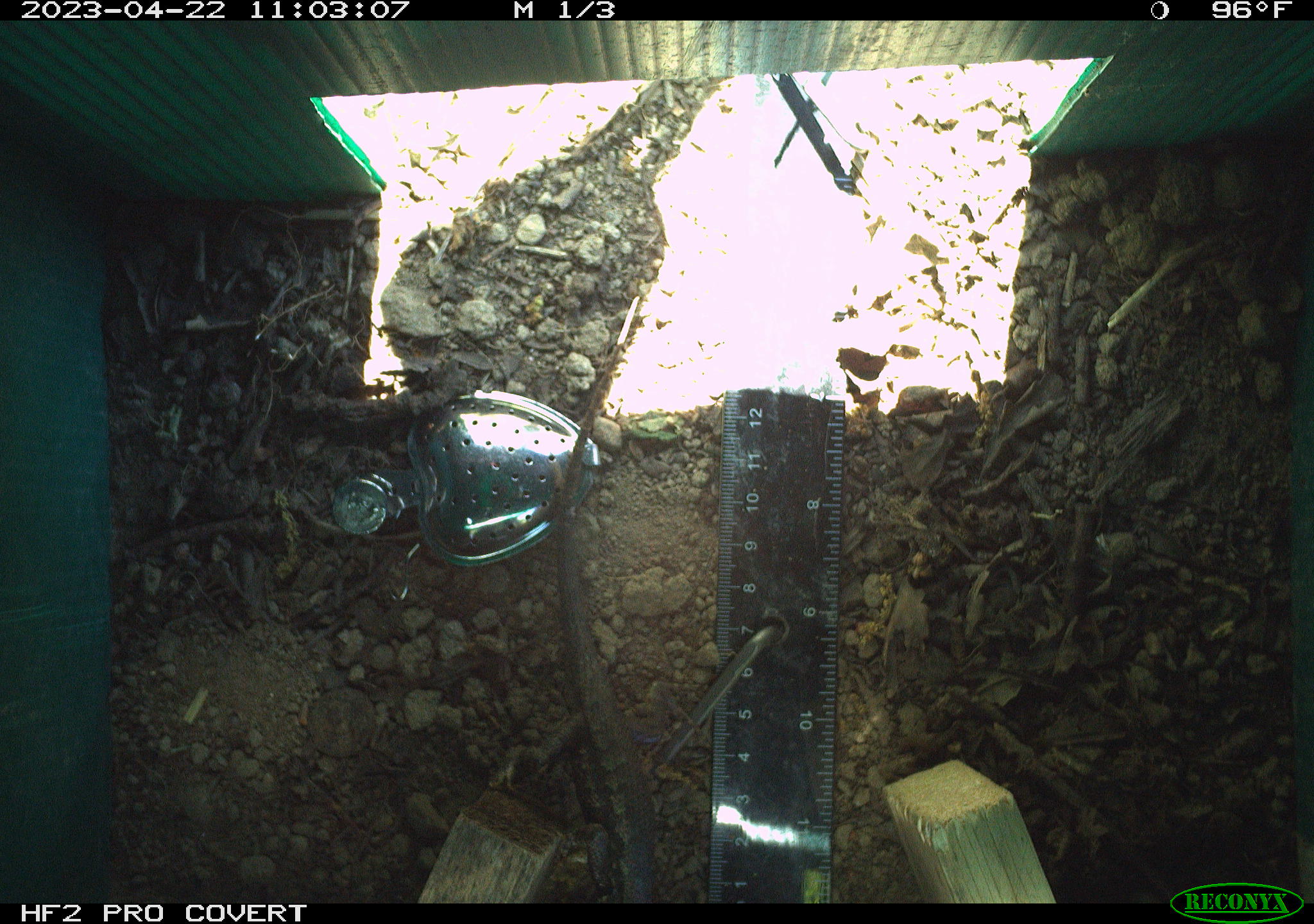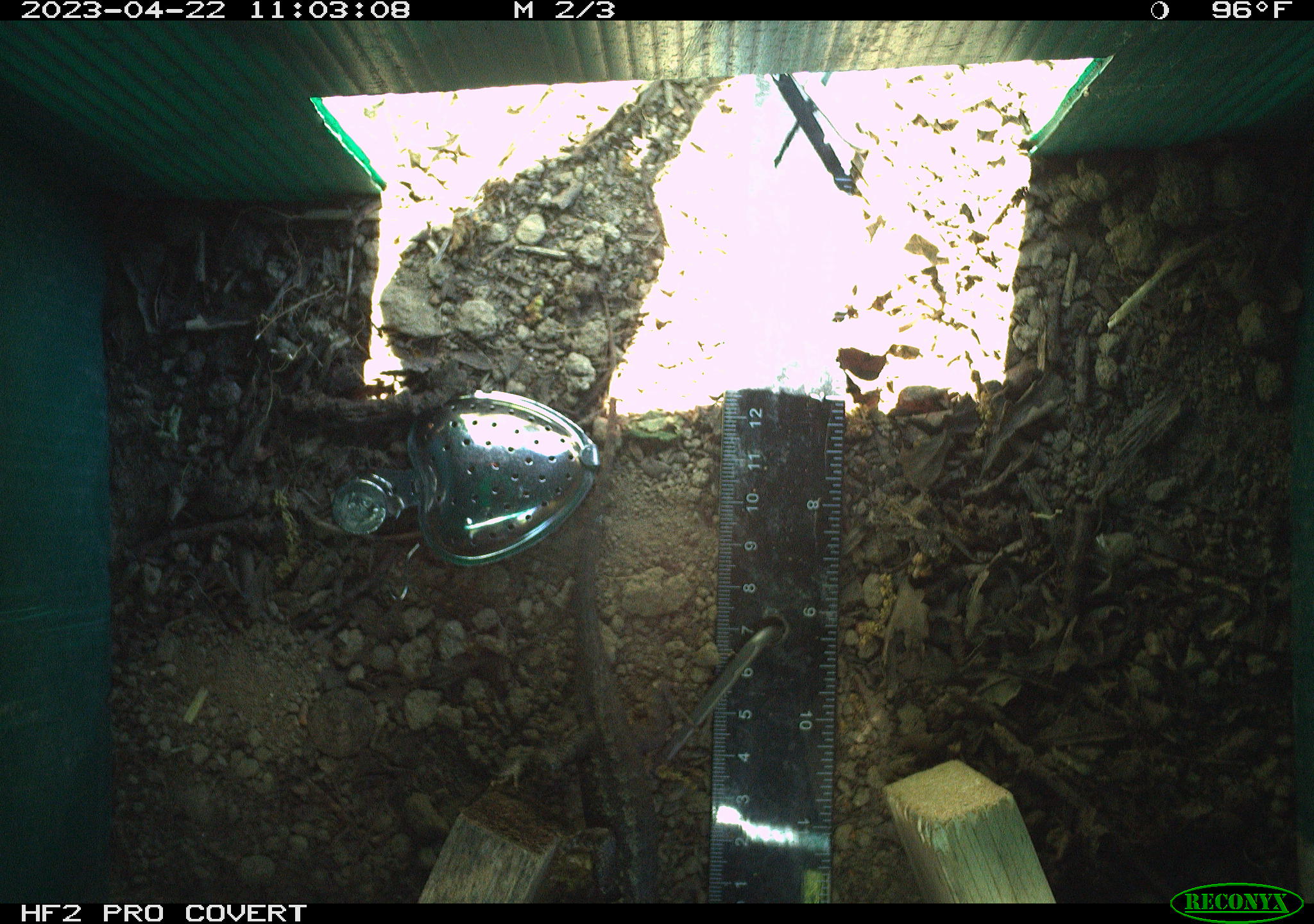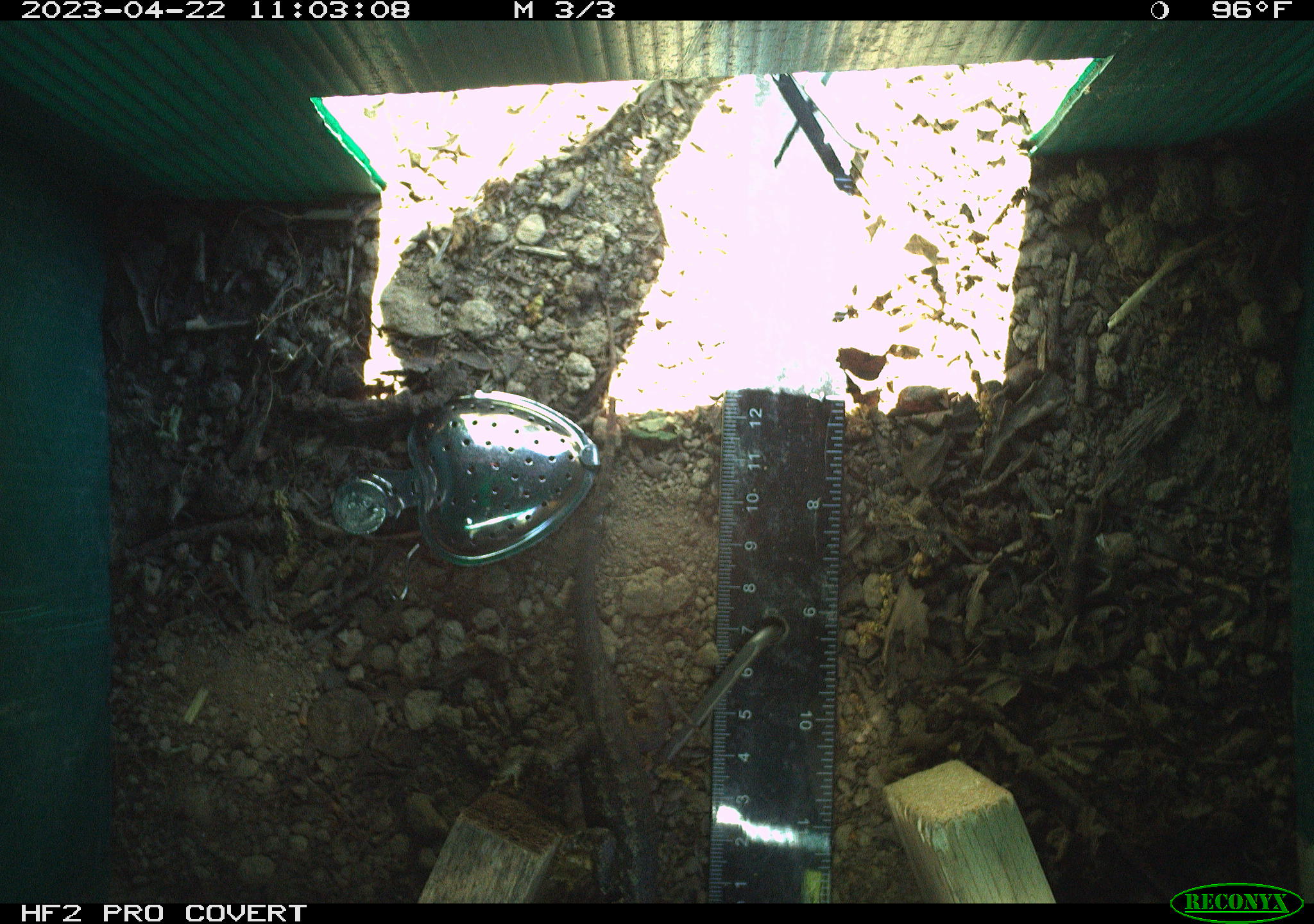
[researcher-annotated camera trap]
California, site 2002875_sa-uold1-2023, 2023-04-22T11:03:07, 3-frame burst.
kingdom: Animalia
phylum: Chordata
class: Reptilia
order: Squamata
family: Phrynosomatidae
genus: Sceloporus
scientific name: Sceloporus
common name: spiny lizards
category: sceloporus species